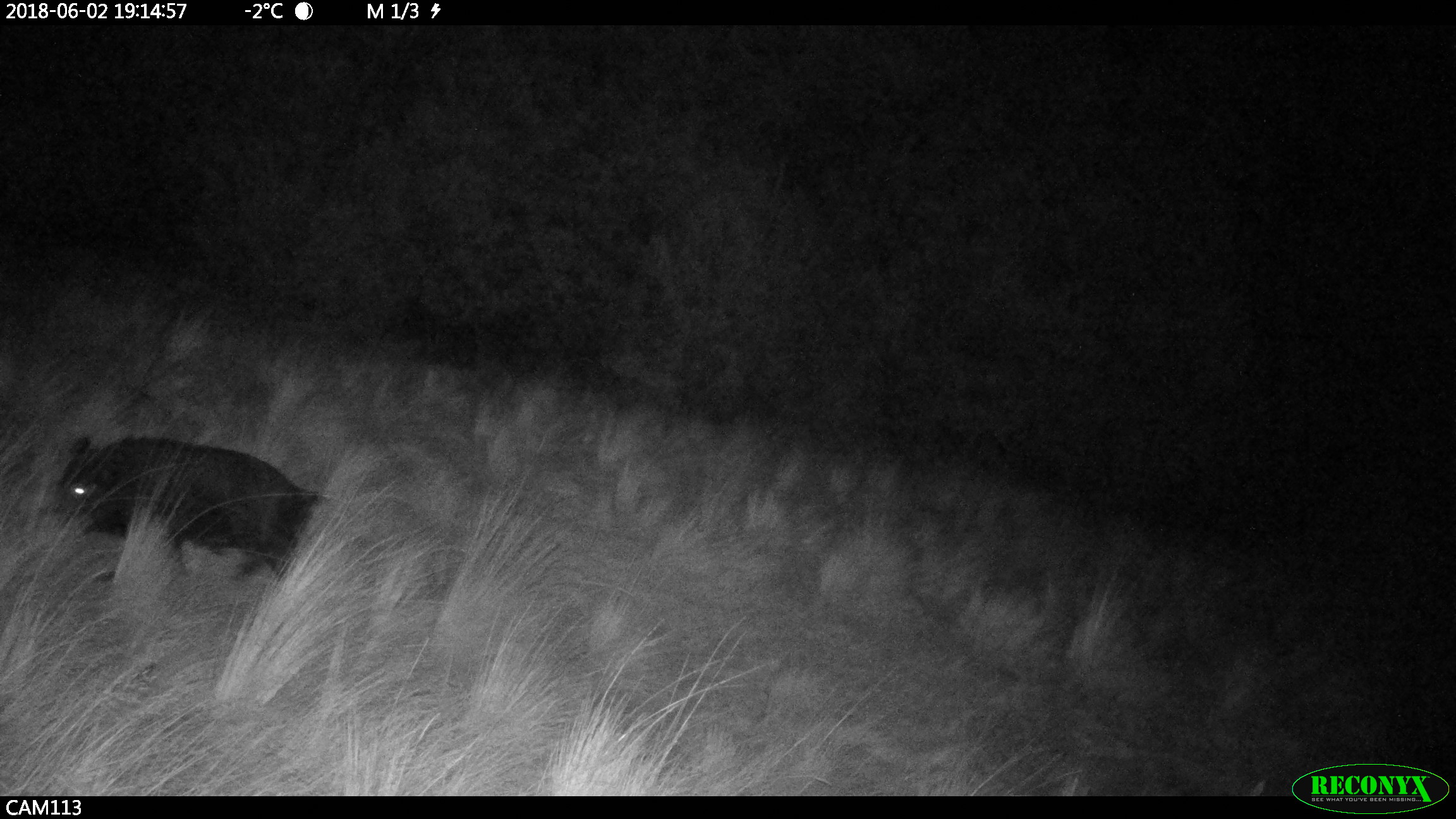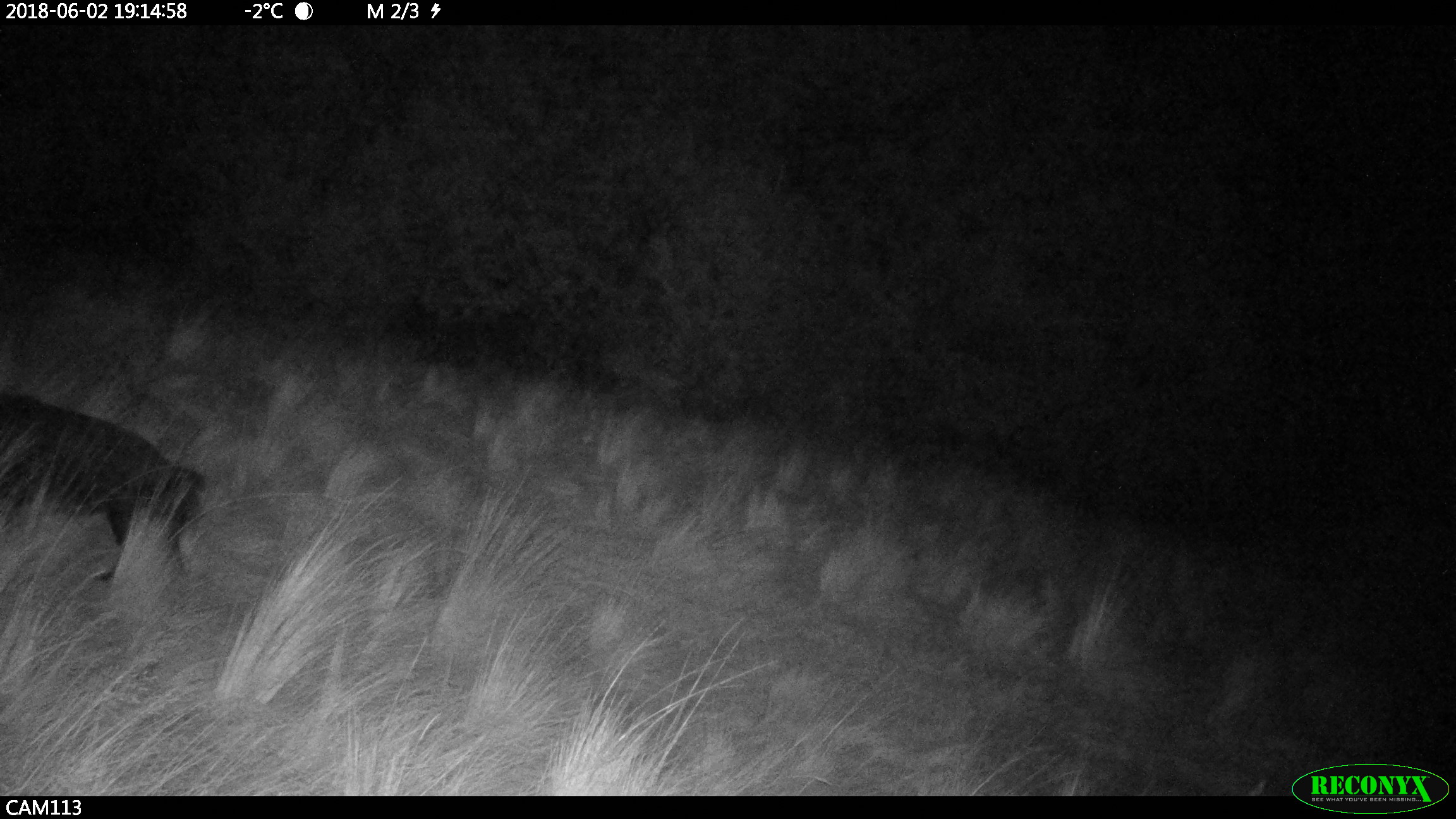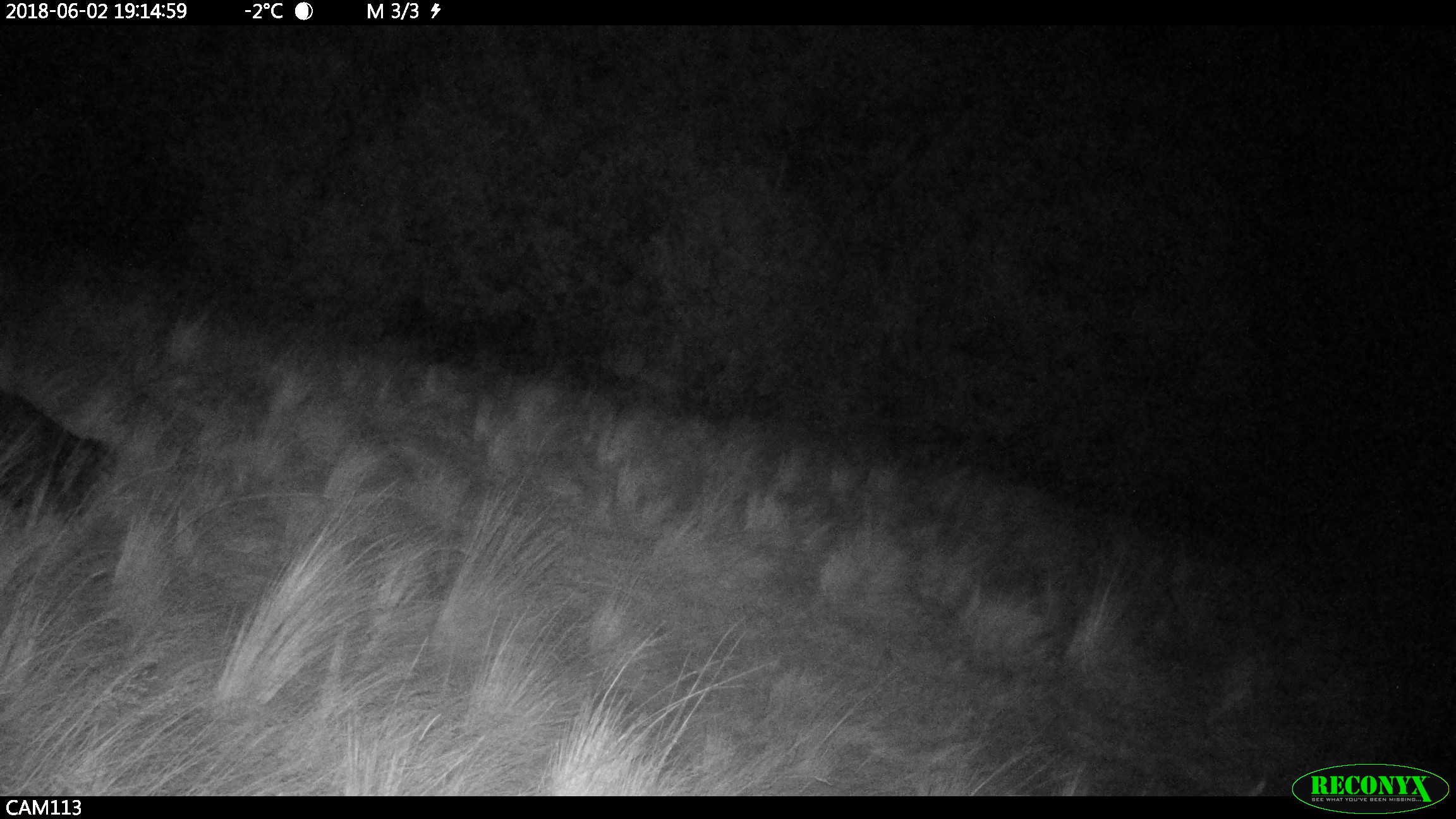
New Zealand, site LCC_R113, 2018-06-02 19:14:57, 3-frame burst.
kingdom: Animalia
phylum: Chordata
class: Mammalia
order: Artiodactyla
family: Suidae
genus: Sus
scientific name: Sus scrofa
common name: pig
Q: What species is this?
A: Pig (Sus scrofa).